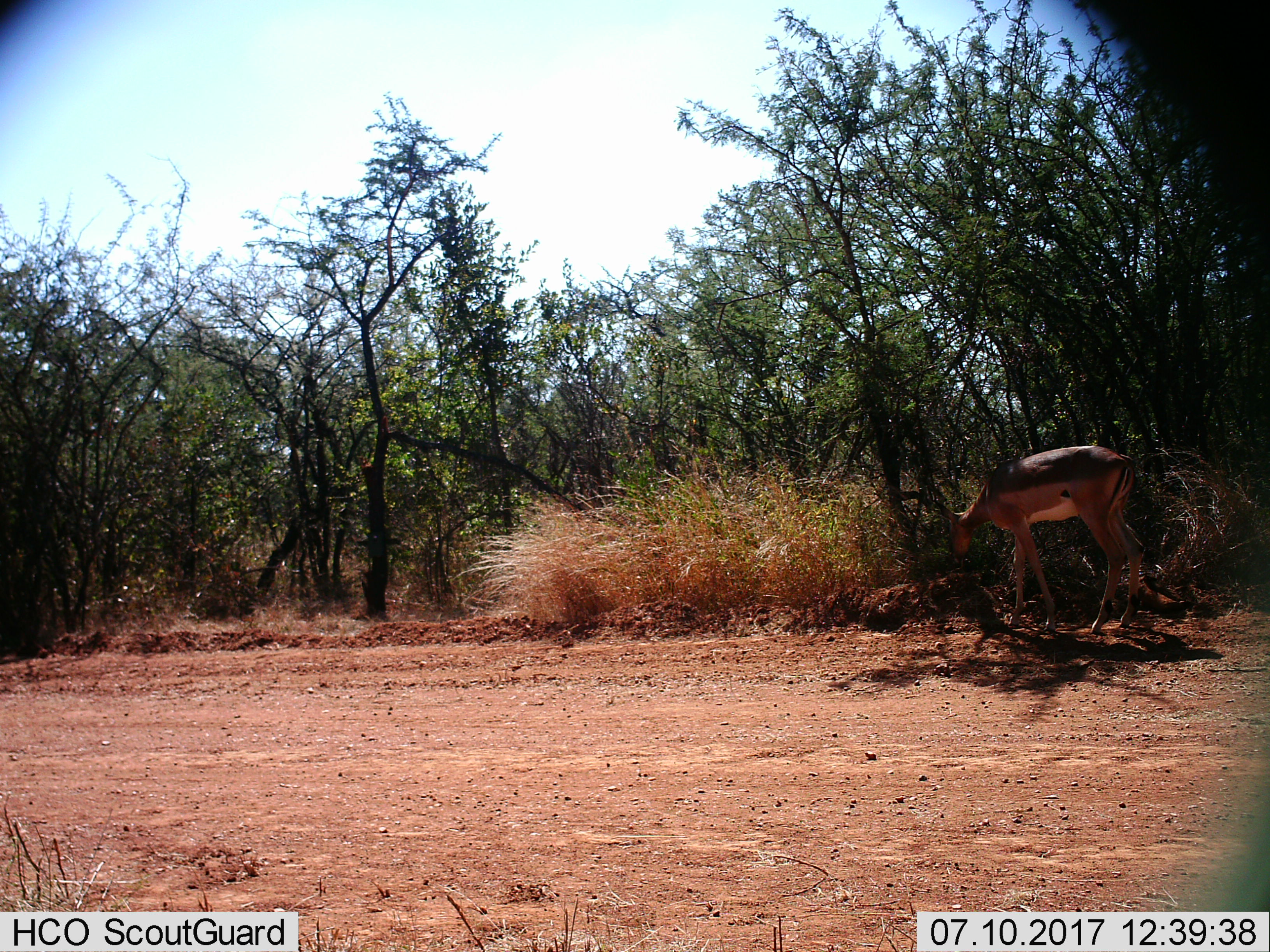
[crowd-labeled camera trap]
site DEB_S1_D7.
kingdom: Animalia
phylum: Chordata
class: Mammalia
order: Artiodactyla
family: Bovidae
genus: Aepyceros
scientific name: Aepyceros melampus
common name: impala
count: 1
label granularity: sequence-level